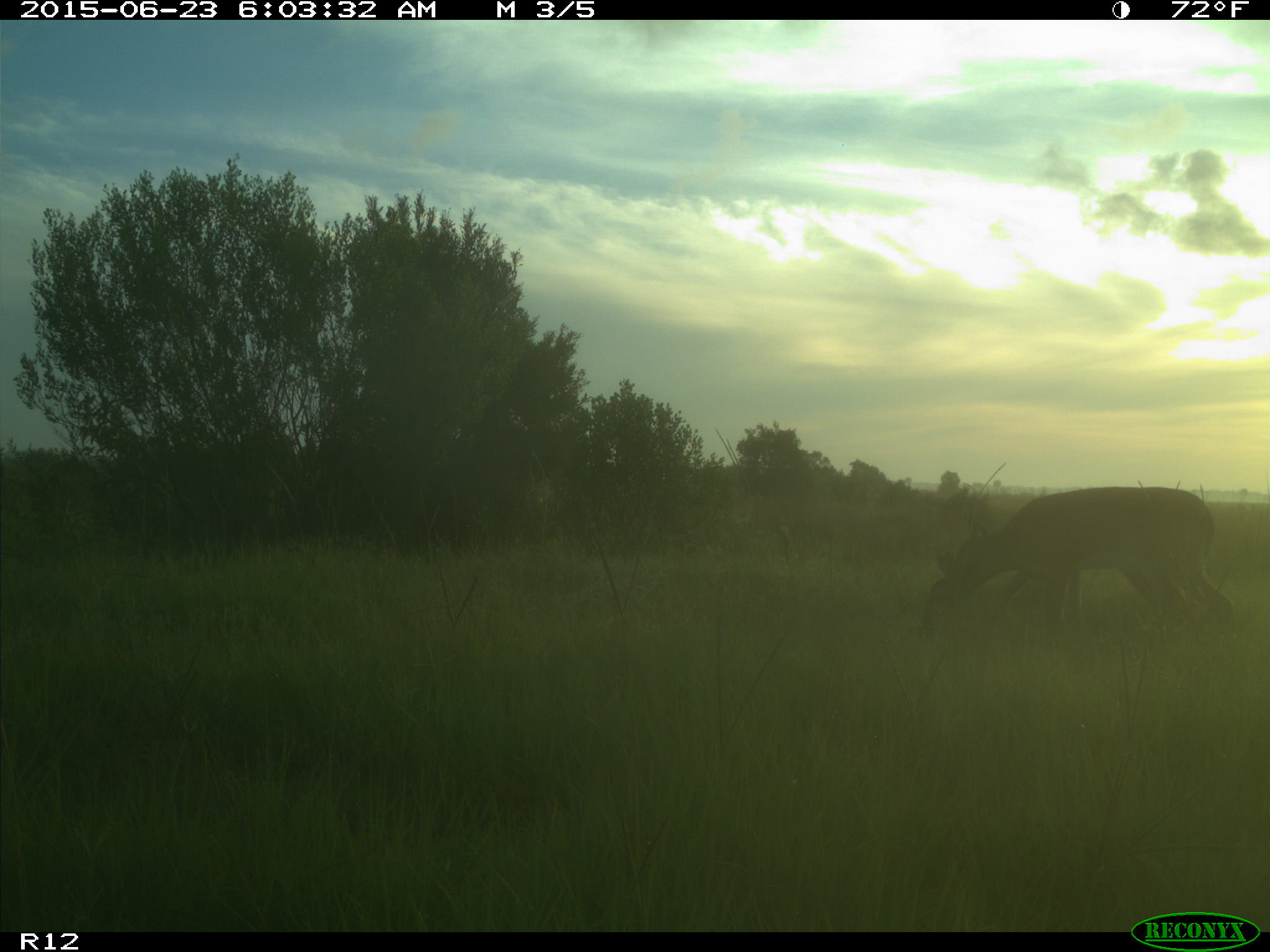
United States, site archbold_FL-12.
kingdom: Animalia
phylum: Chordata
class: Mammalia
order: Artiodactyla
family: Cervidae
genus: Odocoileus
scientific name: Odocoileus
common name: deer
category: unidentified deer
Unidentified deer (deer) (Odocoileus).